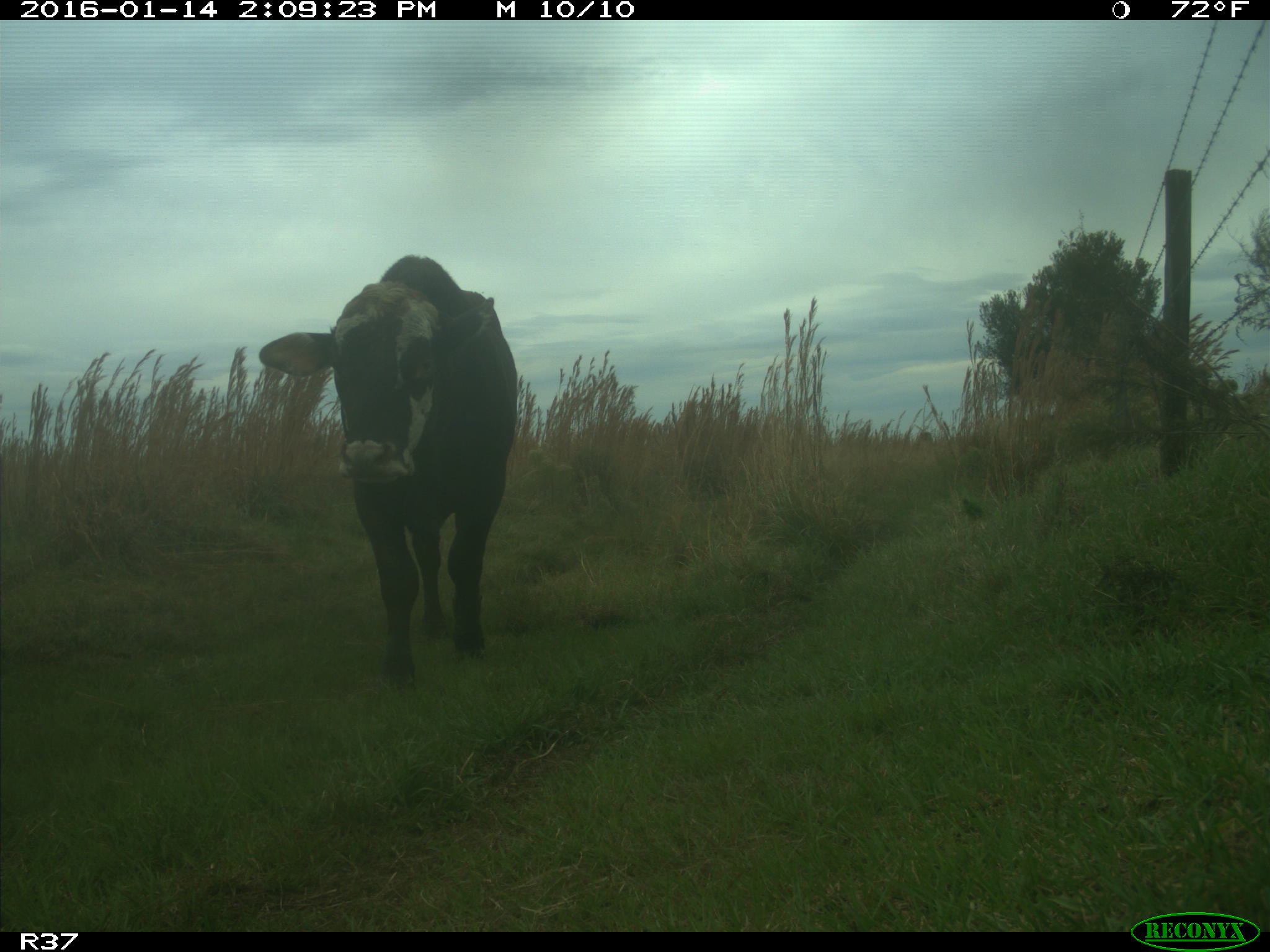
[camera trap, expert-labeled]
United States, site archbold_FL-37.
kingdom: Animalia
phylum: Chordata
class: Mammalia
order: Artiodactyla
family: Bovidae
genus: Bos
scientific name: Bos taurus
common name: domestic cow